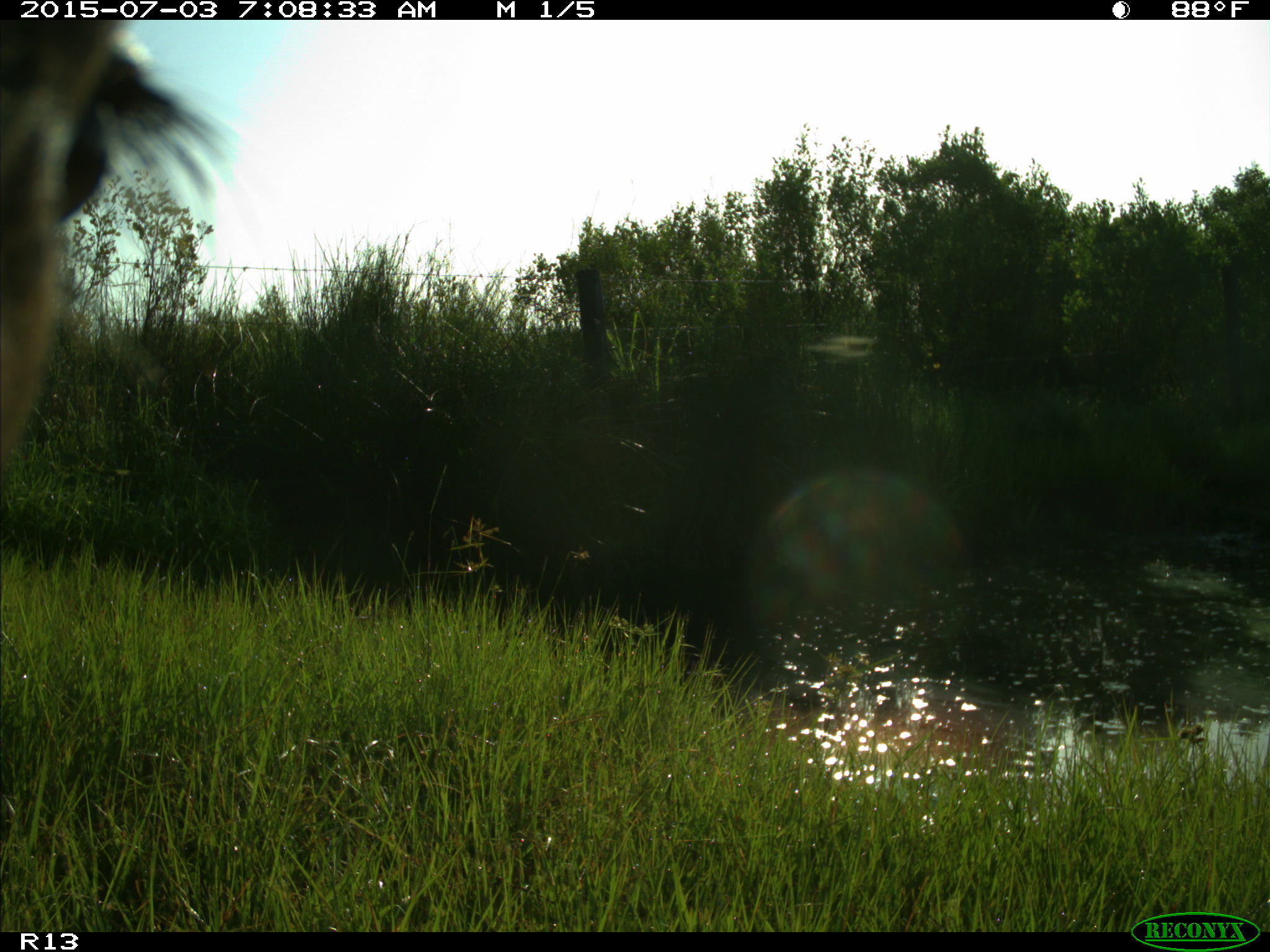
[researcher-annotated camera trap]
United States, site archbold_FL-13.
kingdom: Animalia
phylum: Chordata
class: Mammalia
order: Artiodactyla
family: Bovidae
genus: Bos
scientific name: Bos taurus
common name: domestic cow